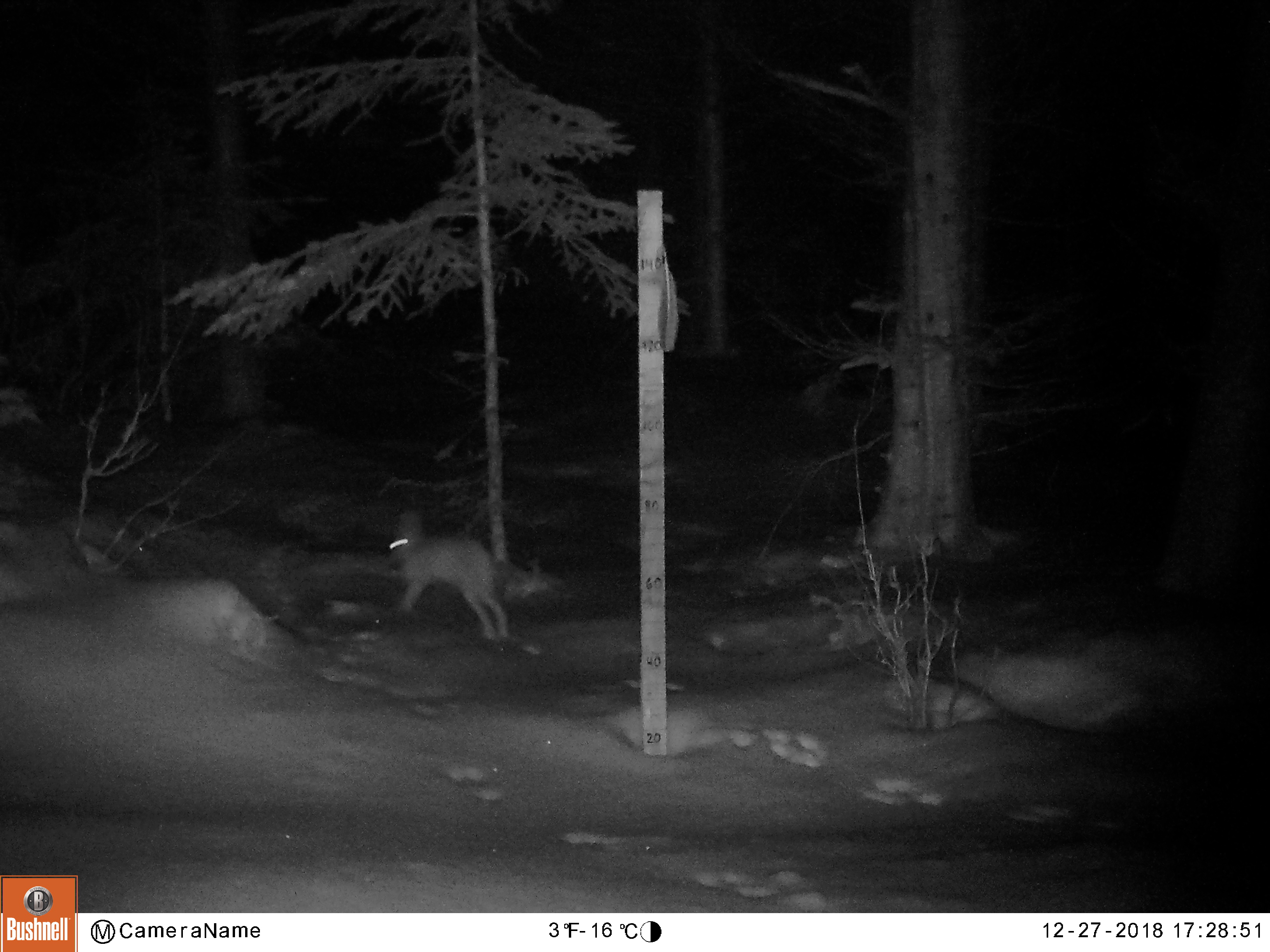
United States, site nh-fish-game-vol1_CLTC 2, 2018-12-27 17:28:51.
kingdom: Animalia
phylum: Chordata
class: Mammalia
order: Lagomorpha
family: Leporidae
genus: Lepus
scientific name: Lepus americanus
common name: snowshoe hare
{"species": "snowshoe hare (Lepus americanus)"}